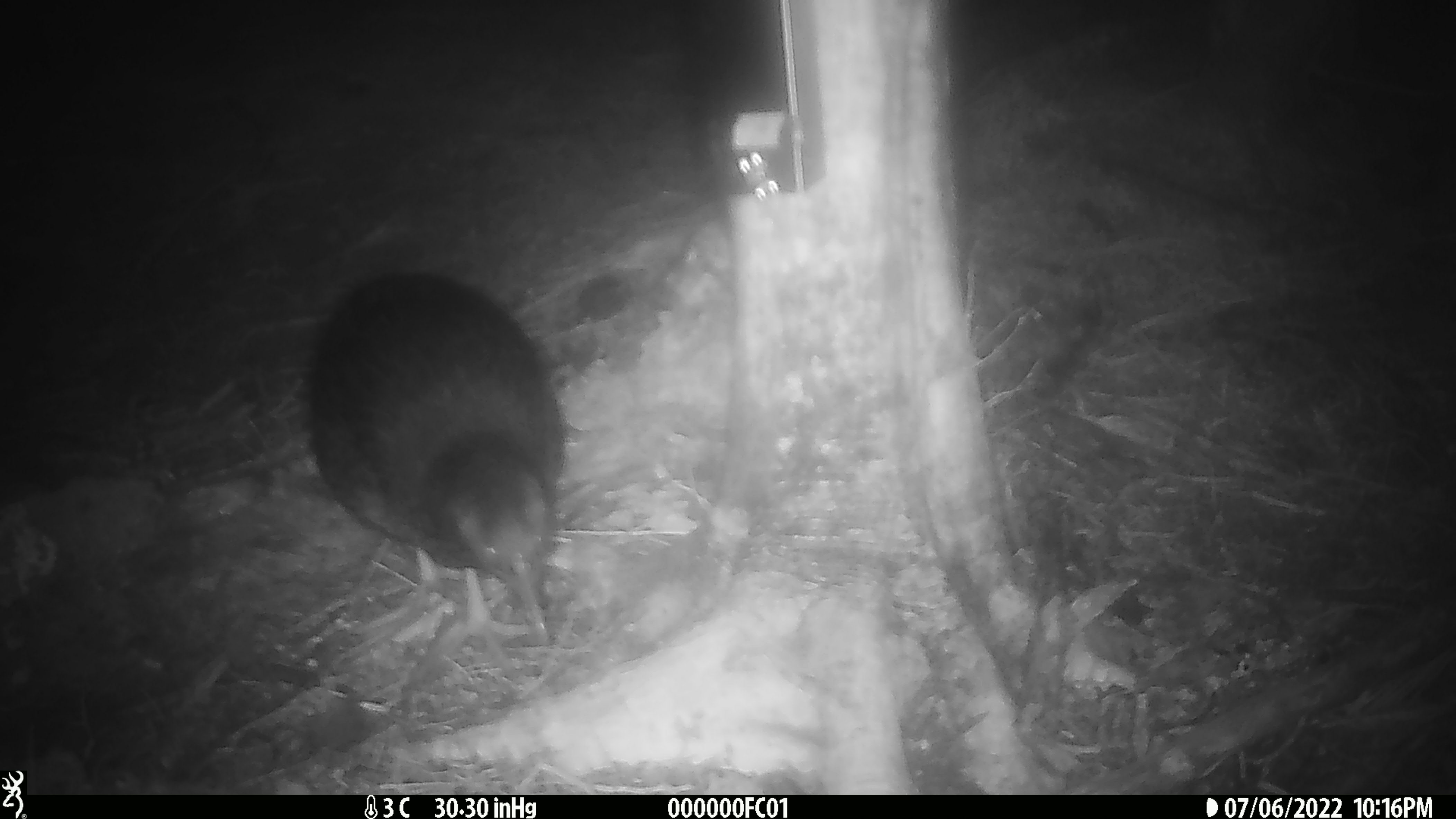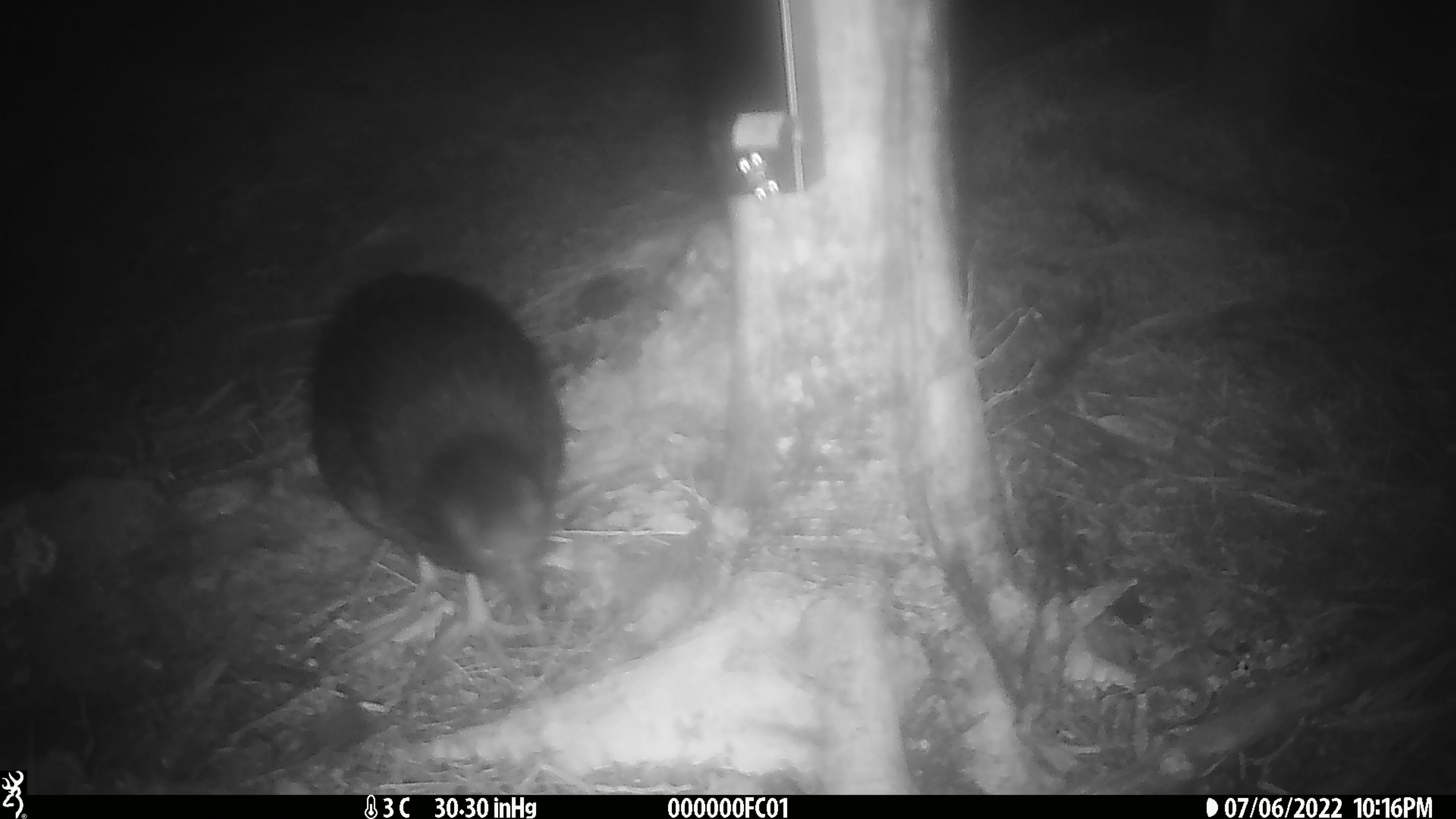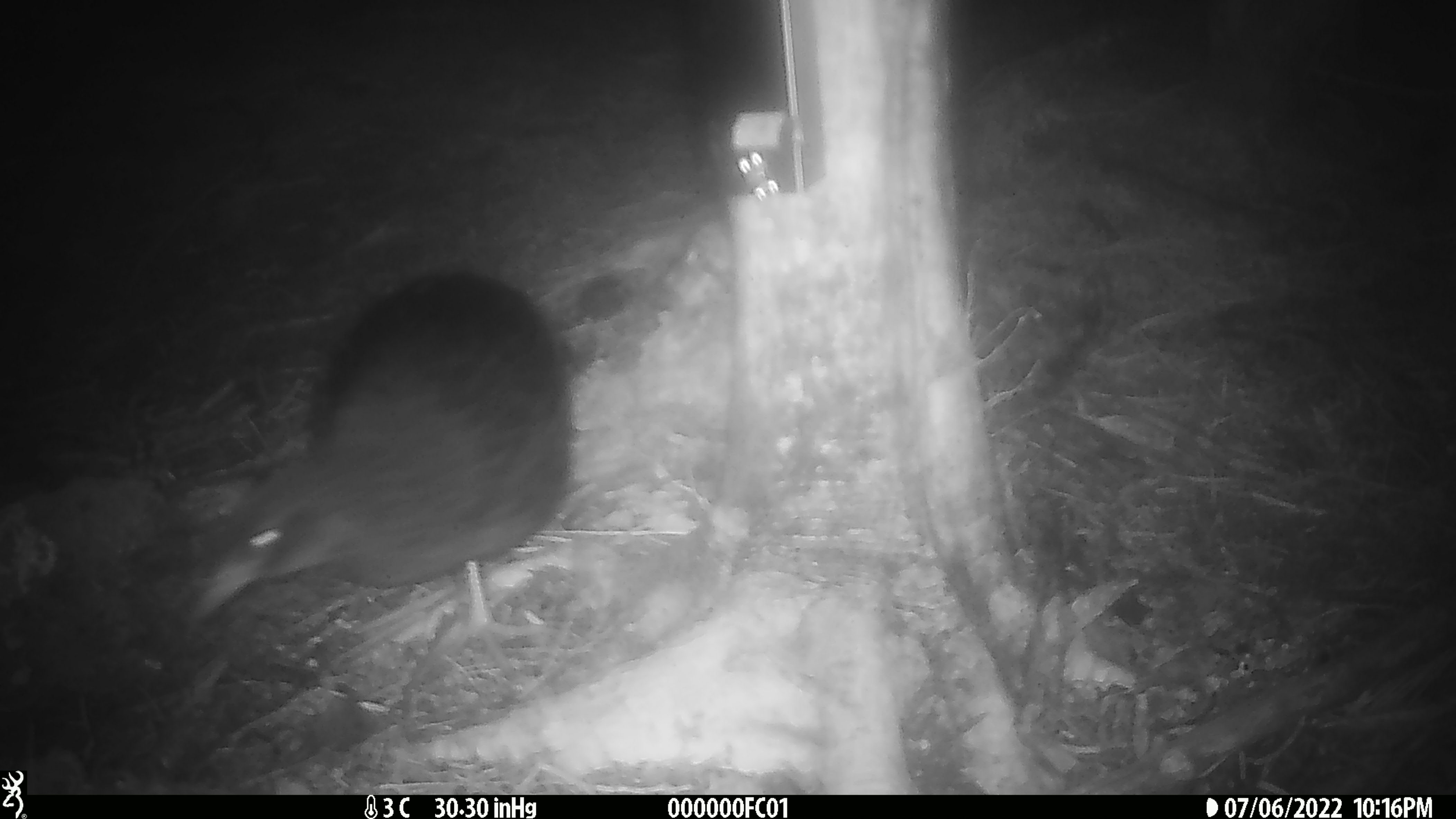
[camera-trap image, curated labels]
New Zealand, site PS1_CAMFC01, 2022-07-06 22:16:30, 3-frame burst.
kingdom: Animalia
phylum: Chordata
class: Aves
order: Gruiformes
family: Rallidae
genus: Gallirallus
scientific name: Gallirallus australis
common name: weka